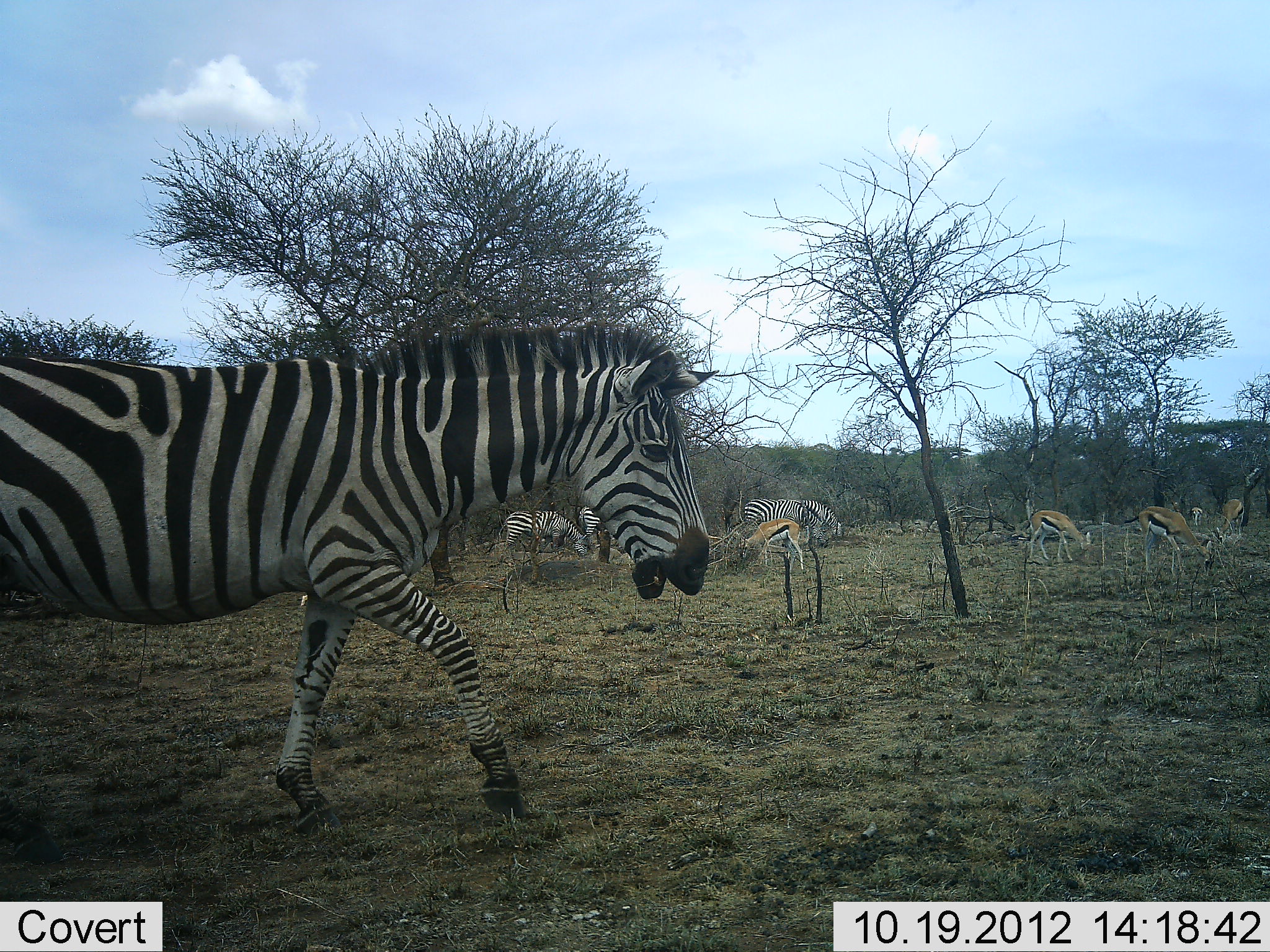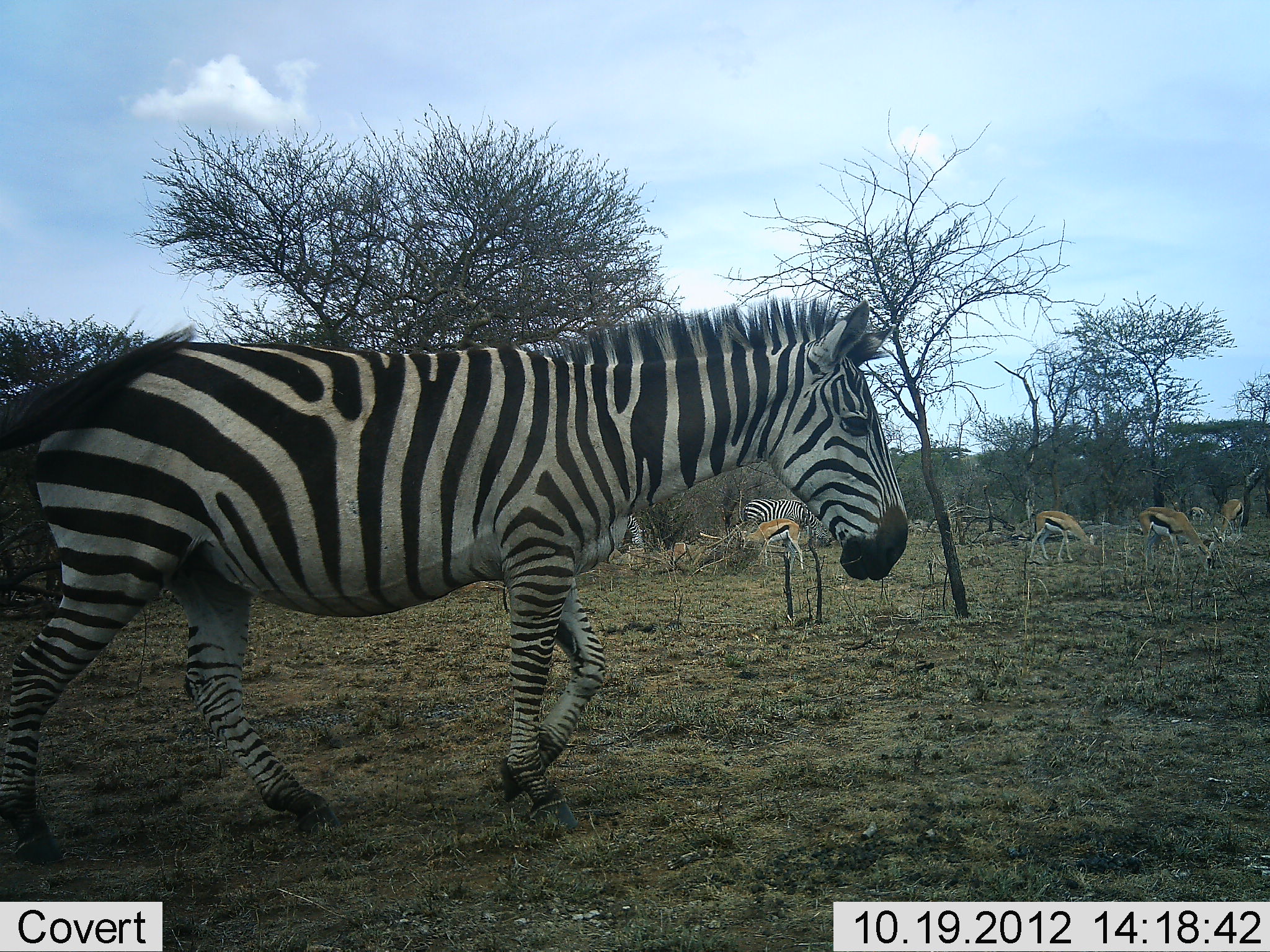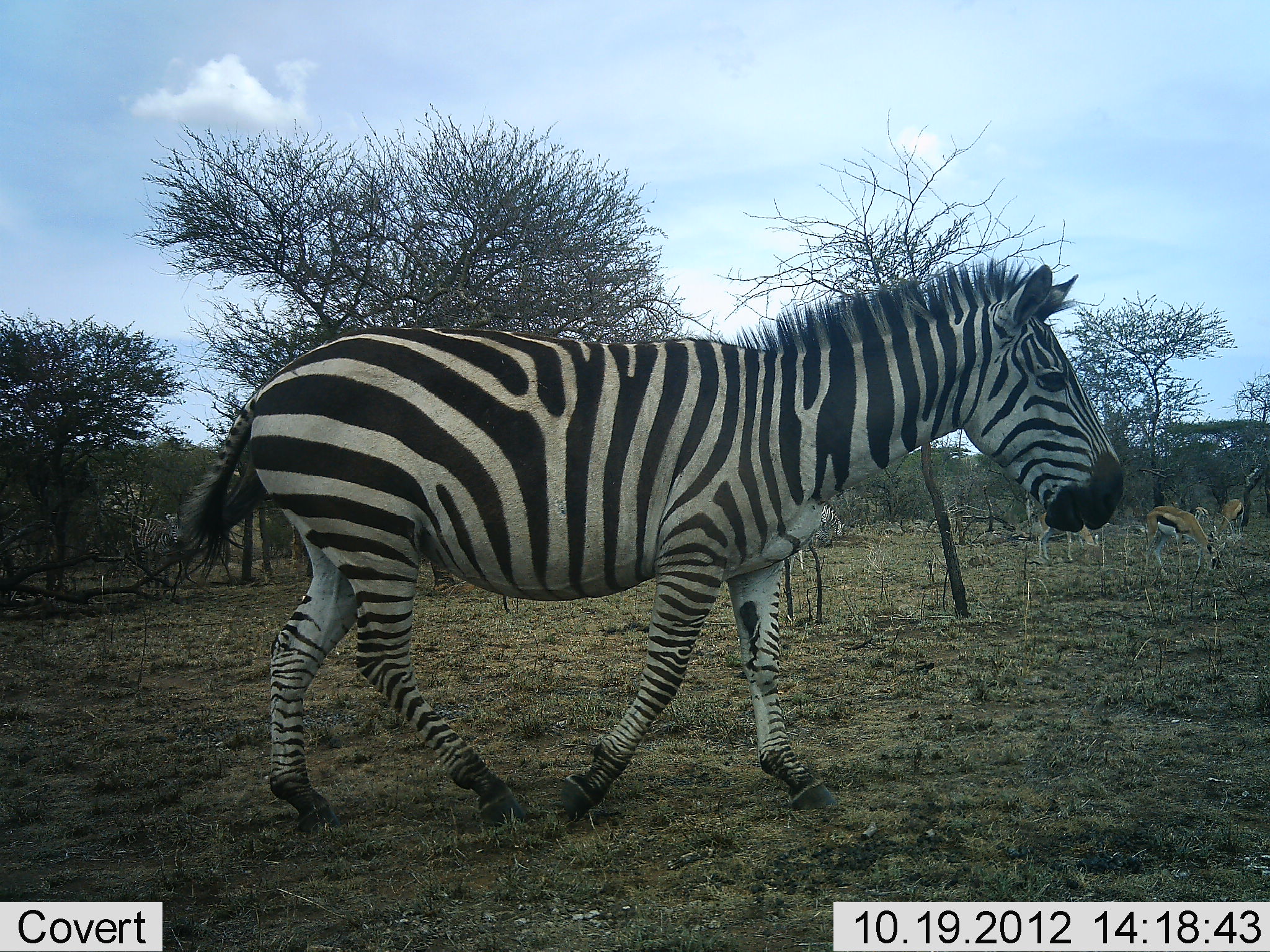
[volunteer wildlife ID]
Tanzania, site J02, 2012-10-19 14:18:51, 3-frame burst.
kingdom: Animalia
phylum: Chordata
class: Mammalia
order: Artiodactyla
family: Bovidae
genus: Eudorcas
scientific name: Eudorcas thomsonii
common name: thomson's gazelle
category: gazellethomsons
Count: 4.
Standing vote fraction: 70%.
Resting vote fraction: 0%.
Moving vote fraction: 0%.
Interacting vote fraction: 0%.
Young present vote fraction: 0%.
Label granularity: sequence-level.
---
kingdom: Animalia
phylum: Chordata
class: Mammalia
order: Perissodactyla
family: Equidae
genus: Equus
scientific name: Equus quagga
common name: plains zebra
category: zebra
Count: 4.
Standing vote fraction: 73%.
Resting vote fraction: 0%.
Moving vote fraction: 100%.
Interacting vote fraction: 0%.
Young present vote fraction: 0%.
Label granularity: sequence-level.